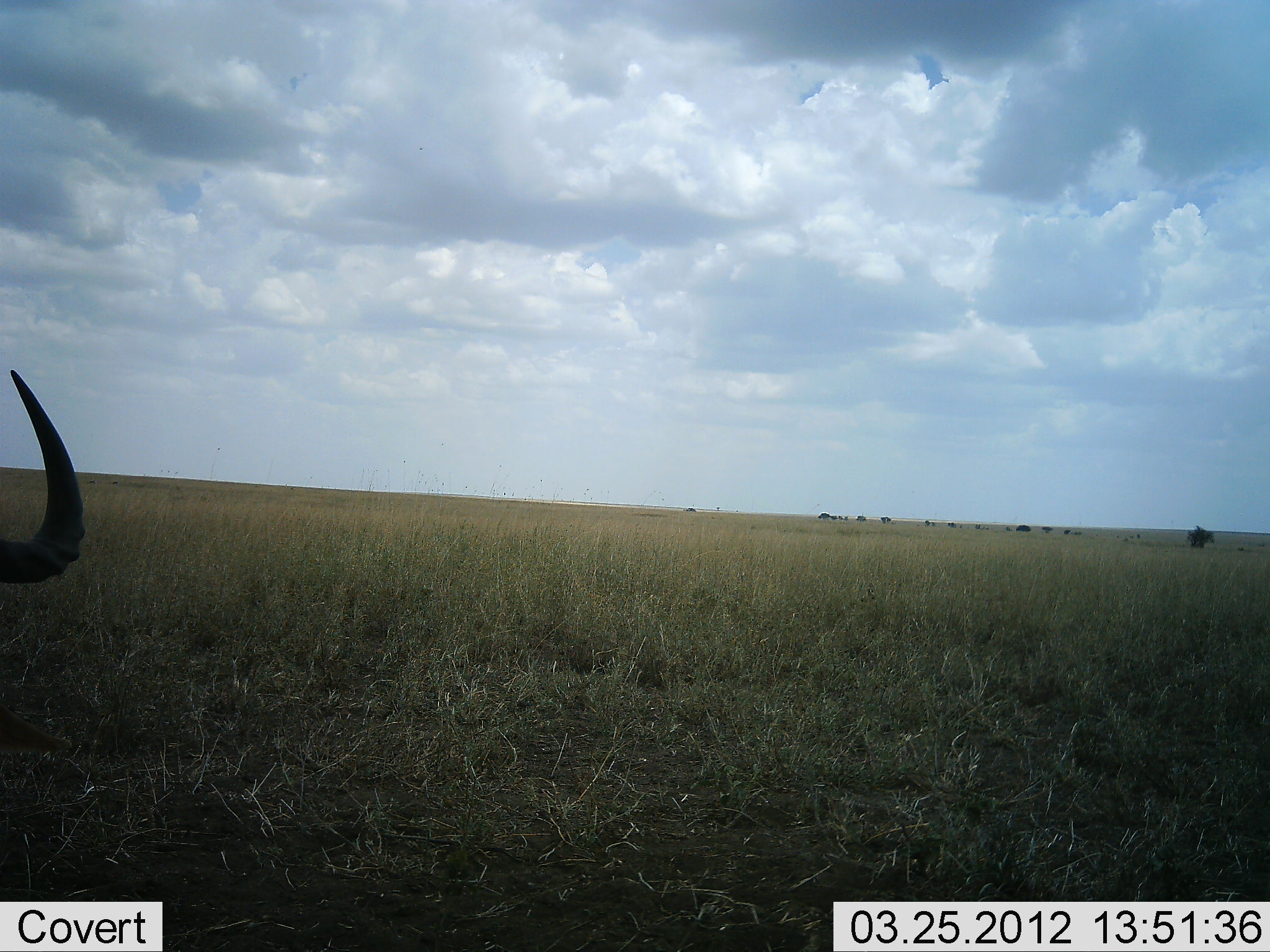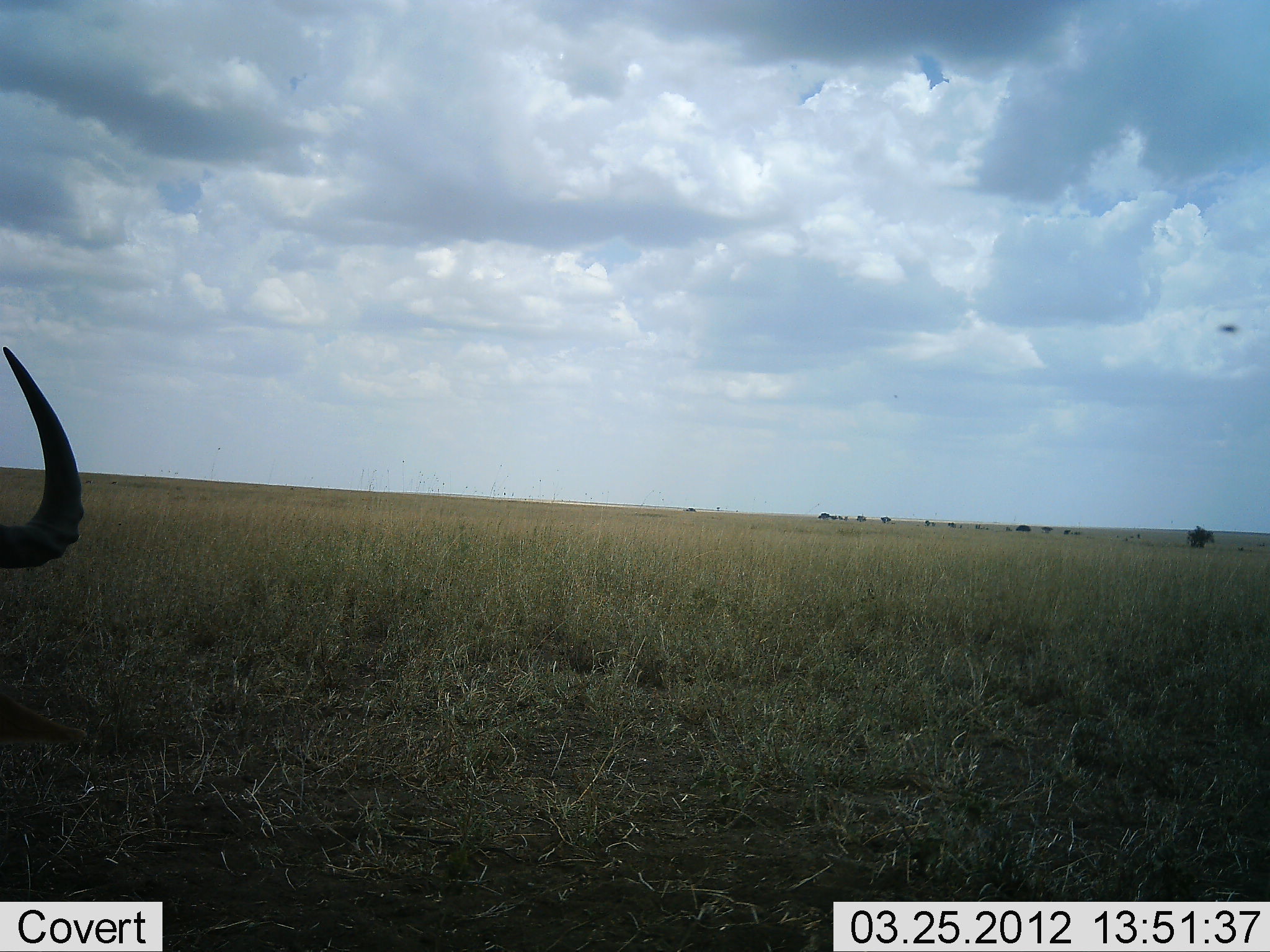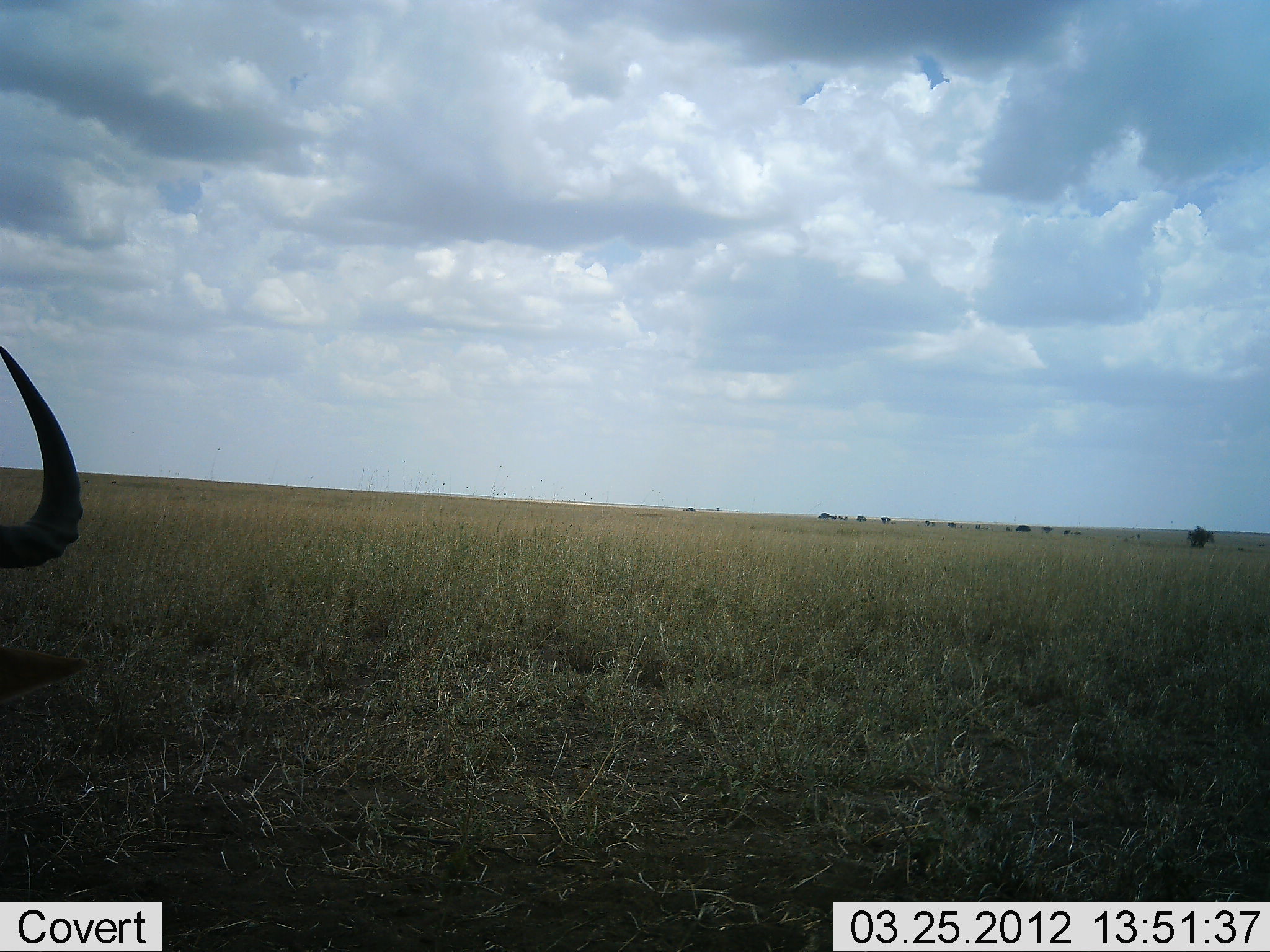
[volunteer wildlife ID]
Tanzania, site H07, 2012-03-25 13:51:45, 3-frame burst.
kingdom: Animalia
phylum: Chordata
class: Mammalia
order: Artiodactyla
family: Bovidae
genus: Alcelaphus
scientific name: Alcelaphus buselaphus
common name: hartebeest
Hartebeest (Alcelaphus buselaphus), count 1. Behavior (volunteer vote fractions): standing 25%, resting 58%, moving 0%, interacting 0%. Young present (vote fraction): 0%. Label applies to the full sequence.